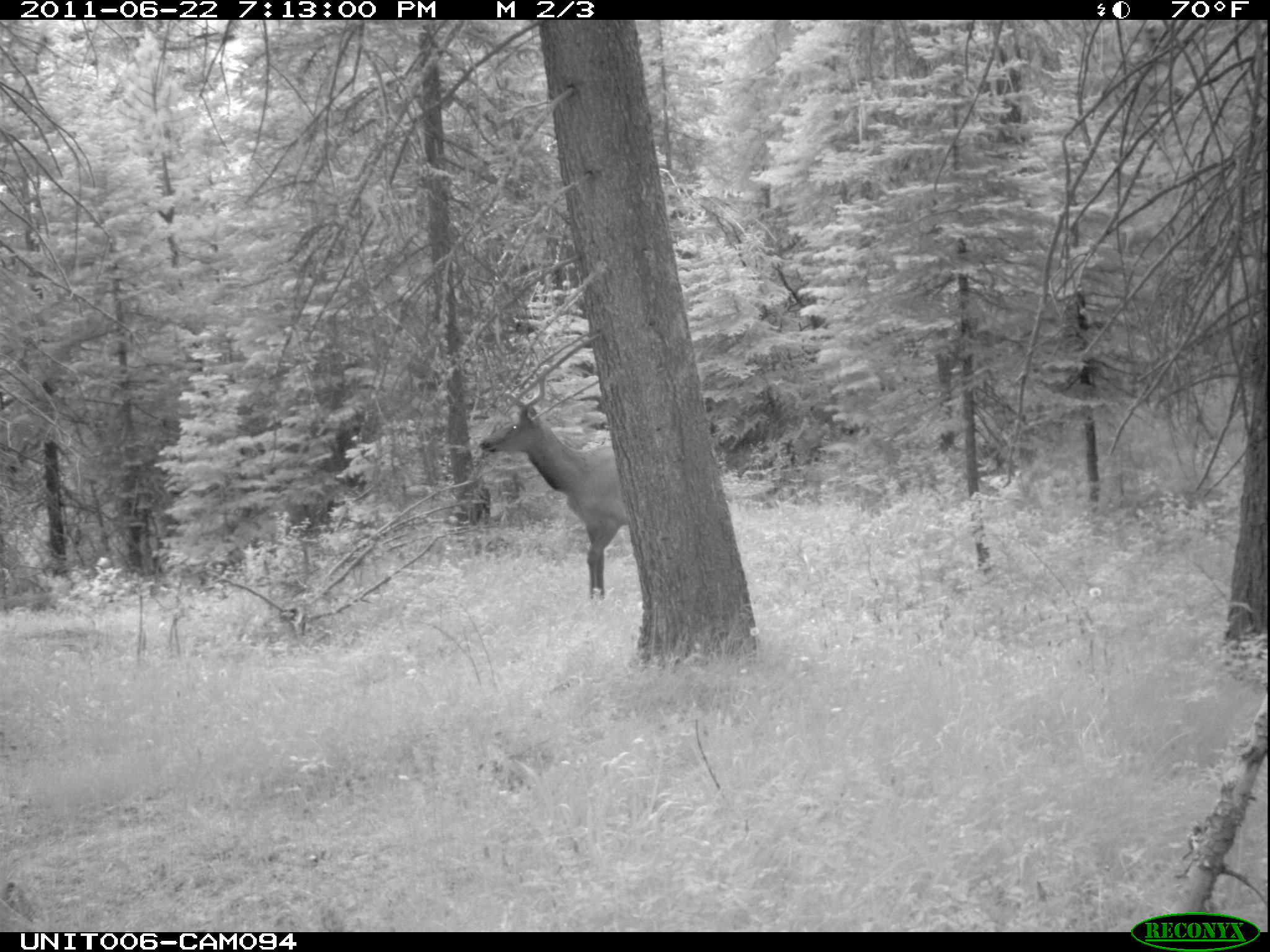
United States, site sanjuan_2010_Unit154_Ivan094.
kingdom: Animalia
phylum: Chordata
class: Mammalia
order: Artiodactyla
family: Cervidae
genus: Cervus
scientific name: Cervus elaphus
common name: red deer